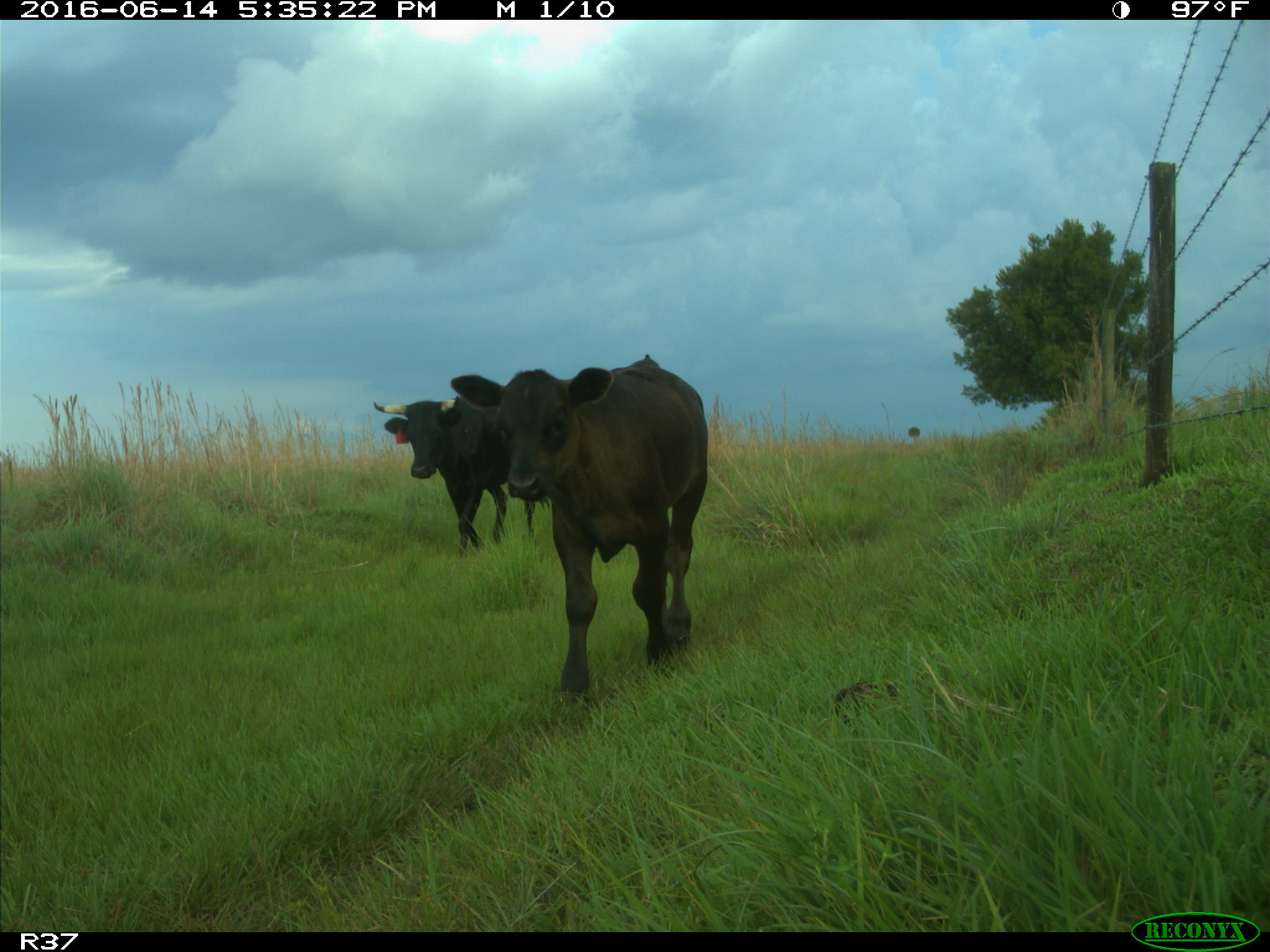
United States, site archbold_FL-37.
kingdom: Animalia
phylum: Chordata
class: Mammalia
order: Artiodactyla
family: Bovidae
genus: Bos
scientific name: Bos taurus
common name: domestic cow